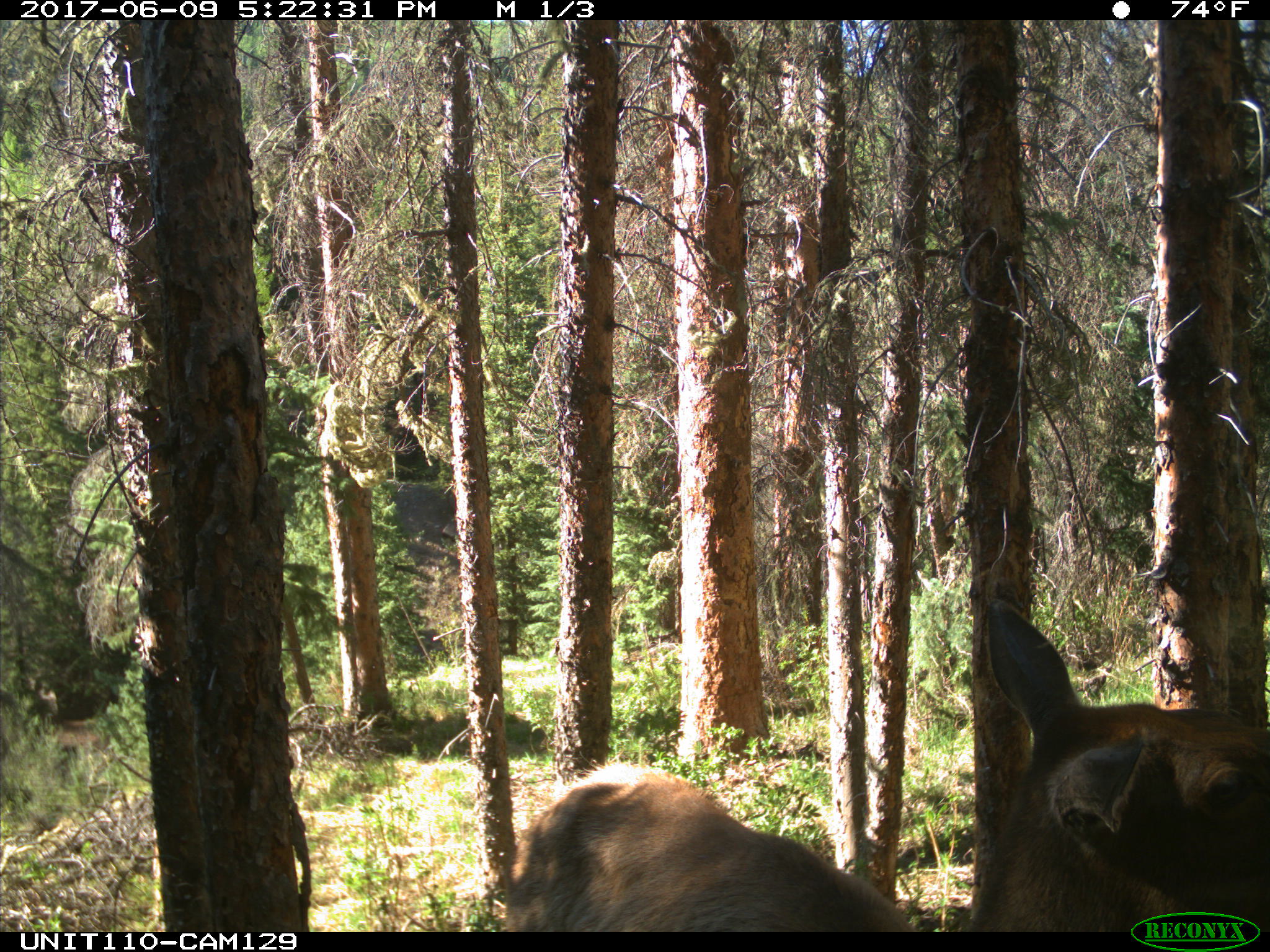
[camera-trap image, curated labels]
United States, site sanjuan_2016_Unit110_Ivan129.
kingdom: Animalia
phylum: Chordata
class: Mammalia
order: Artiodactyla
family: Cervidae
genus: Cervus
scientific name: Cervus elaphus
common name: red deer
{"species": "Cervus elaphus (red deer)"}